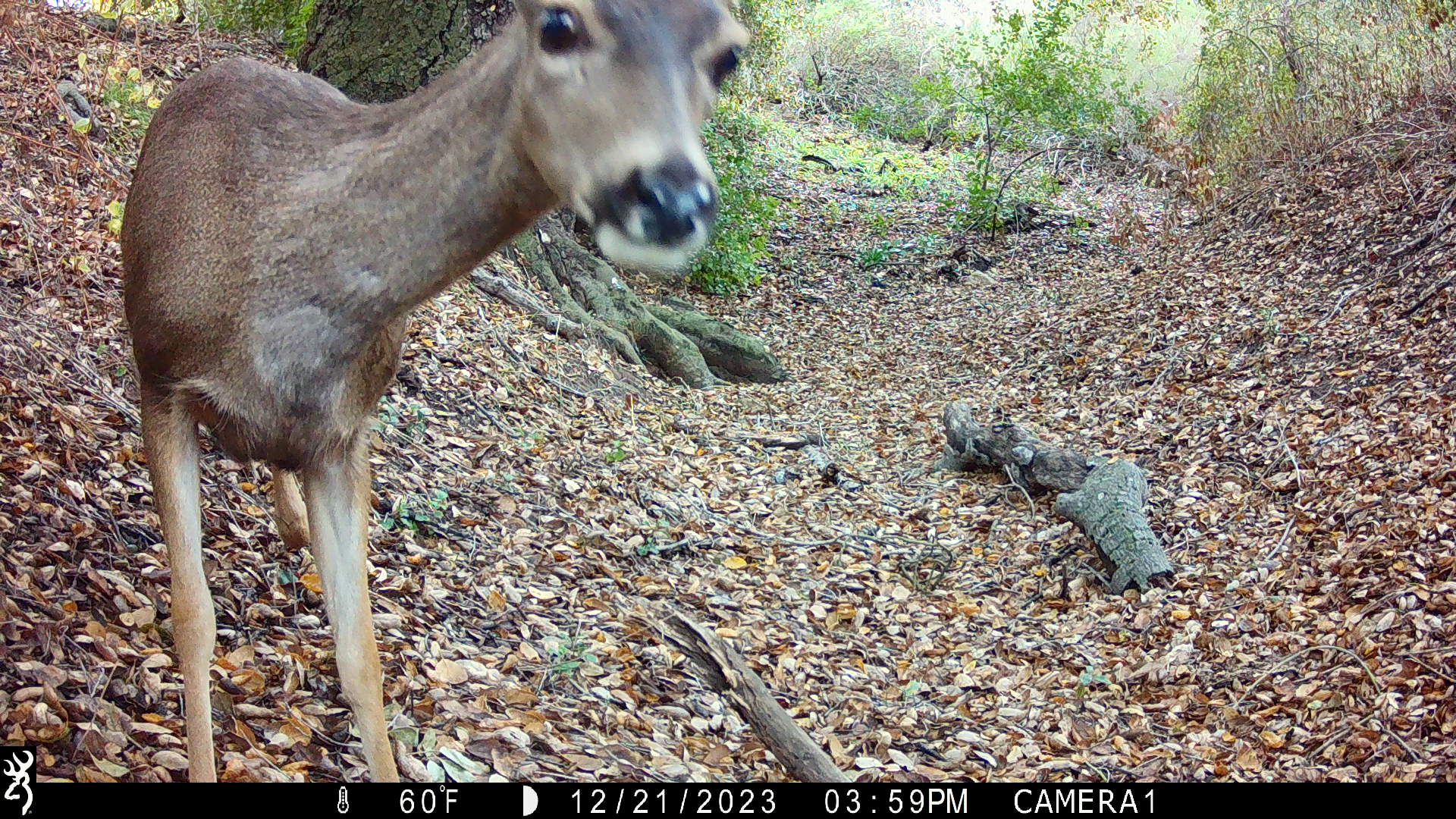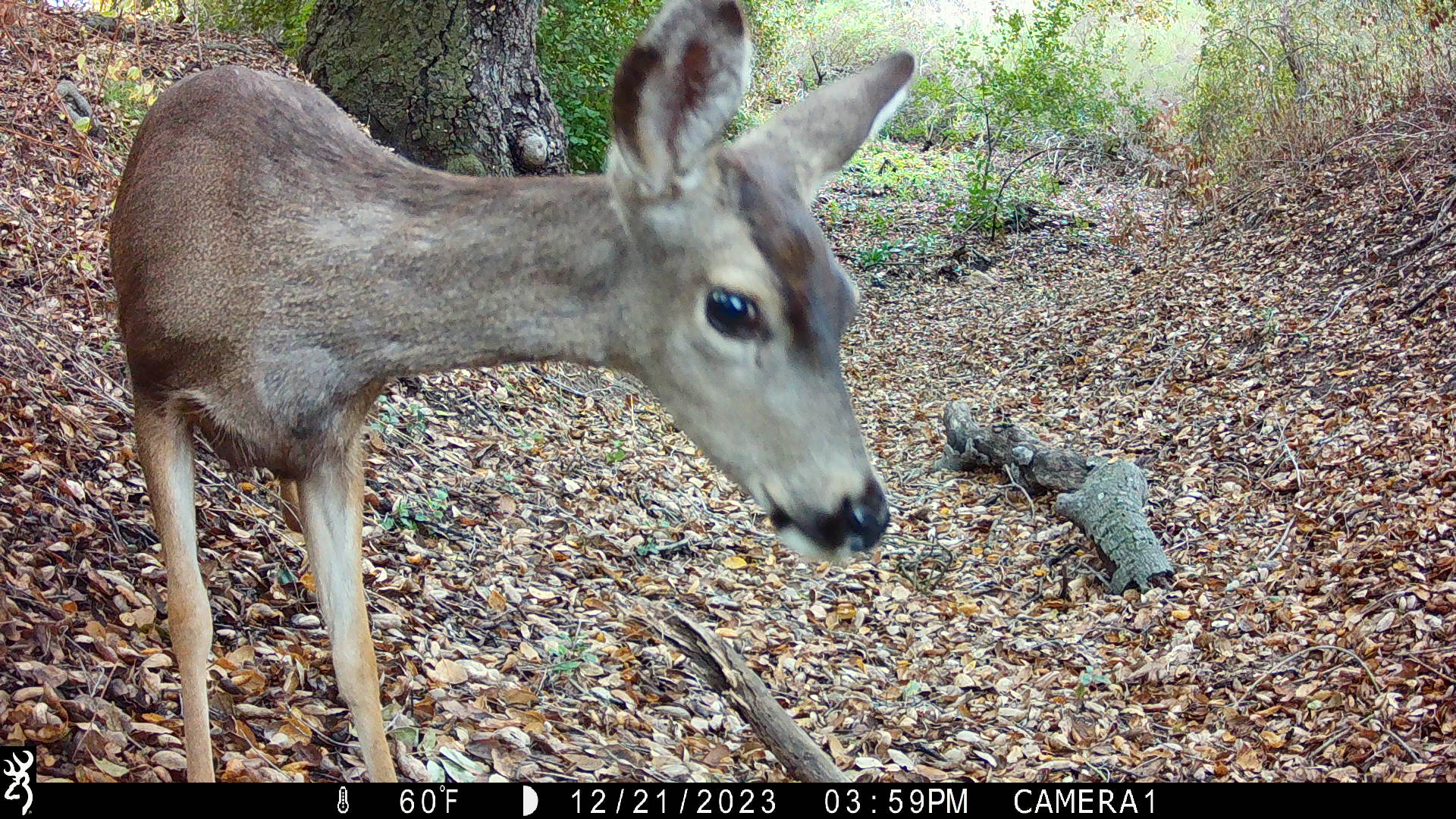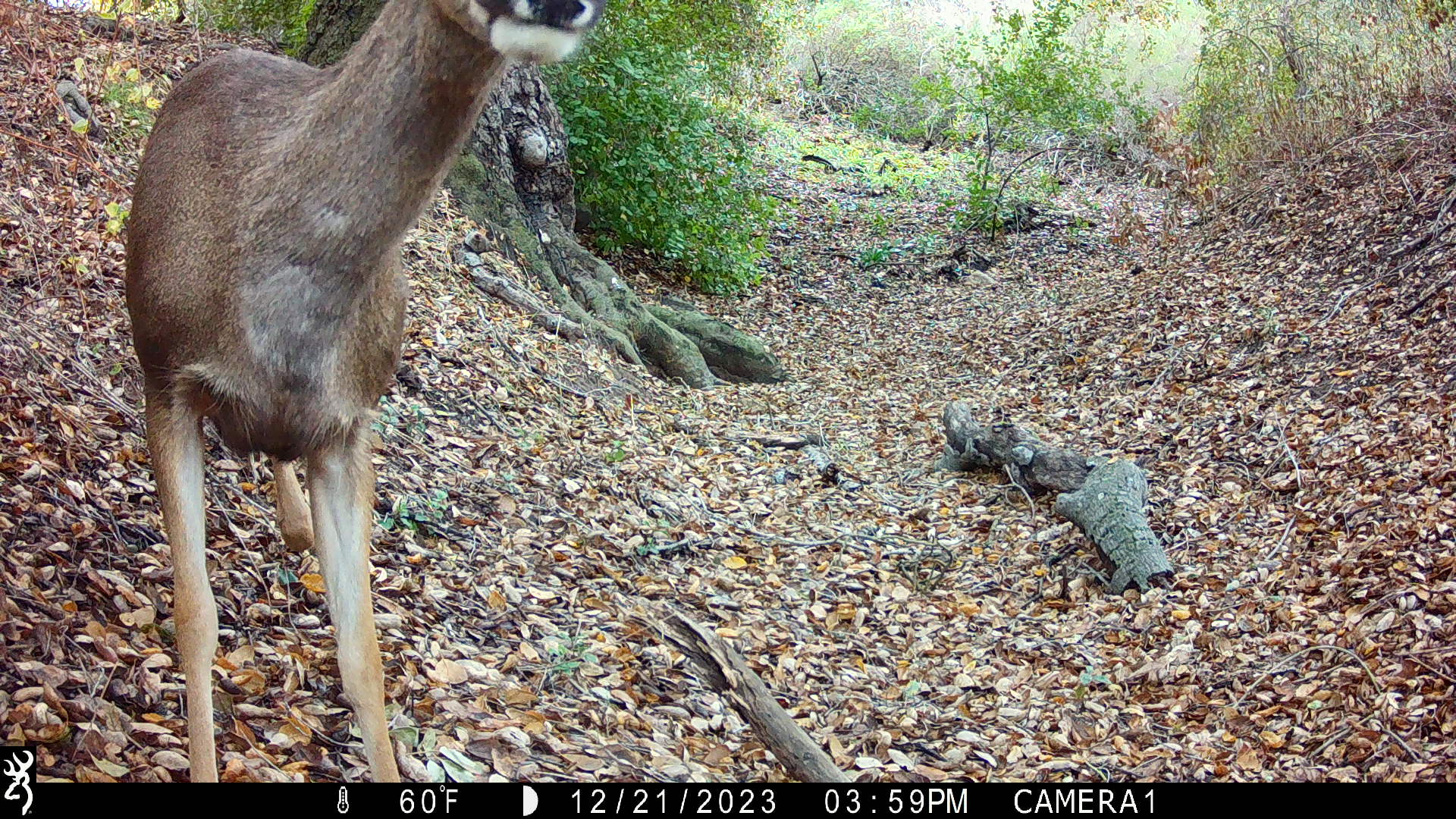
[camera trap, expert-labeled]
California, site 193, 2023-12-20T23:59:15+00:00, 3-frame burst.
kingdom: Animalia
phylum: Chordata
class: Mammalia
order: Artiodactyla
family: Cervidae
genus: Odocoileus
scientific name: Odocoileus hemionus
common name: mule deer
Mule deer (Odocoileus hemionus).